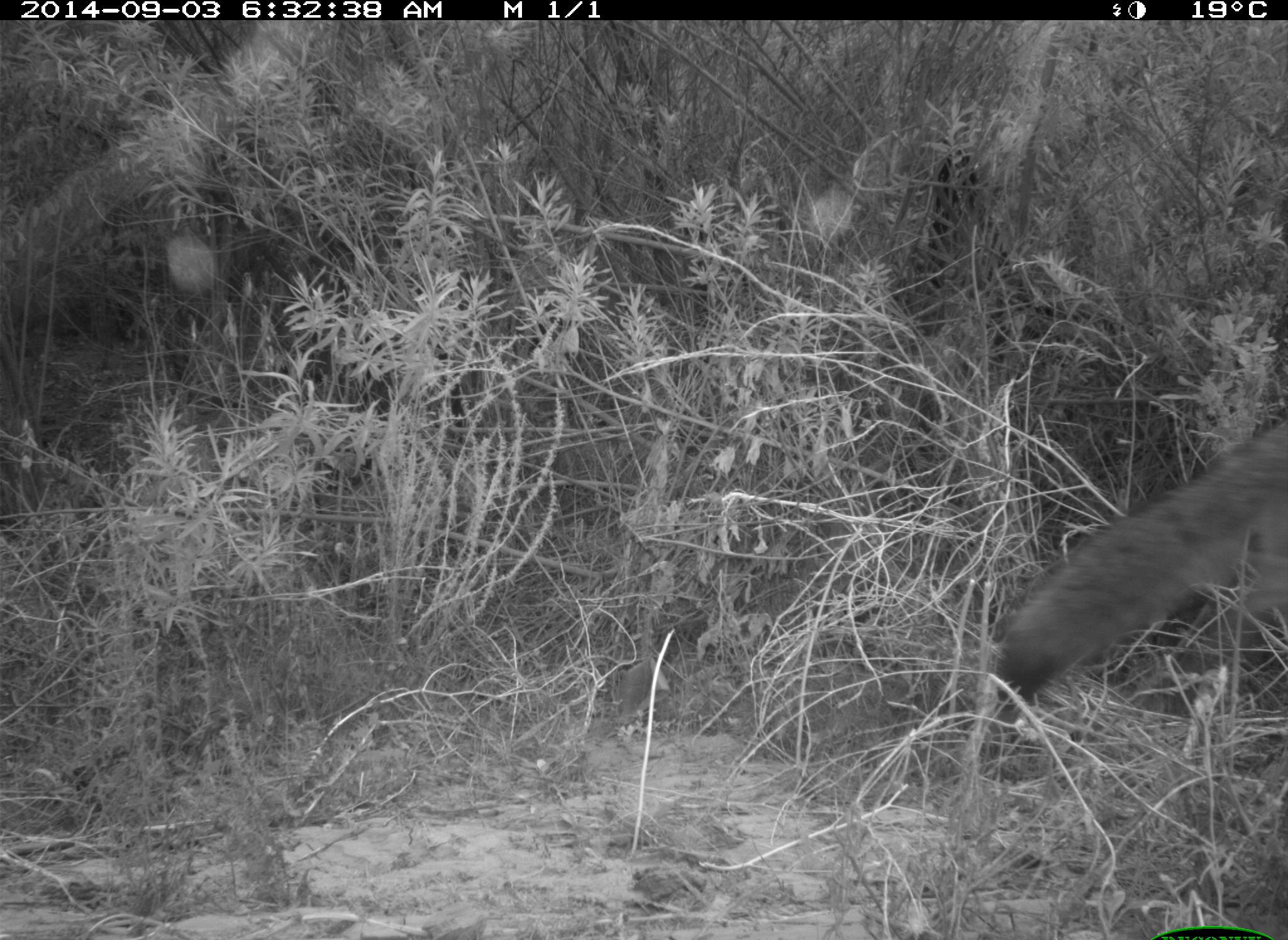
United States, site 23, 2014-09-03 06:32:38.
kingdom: Animalia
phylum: Chordata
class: Mammalia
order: Carnivora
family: Canidae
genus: Canis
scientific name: Canis latrans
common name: coyote